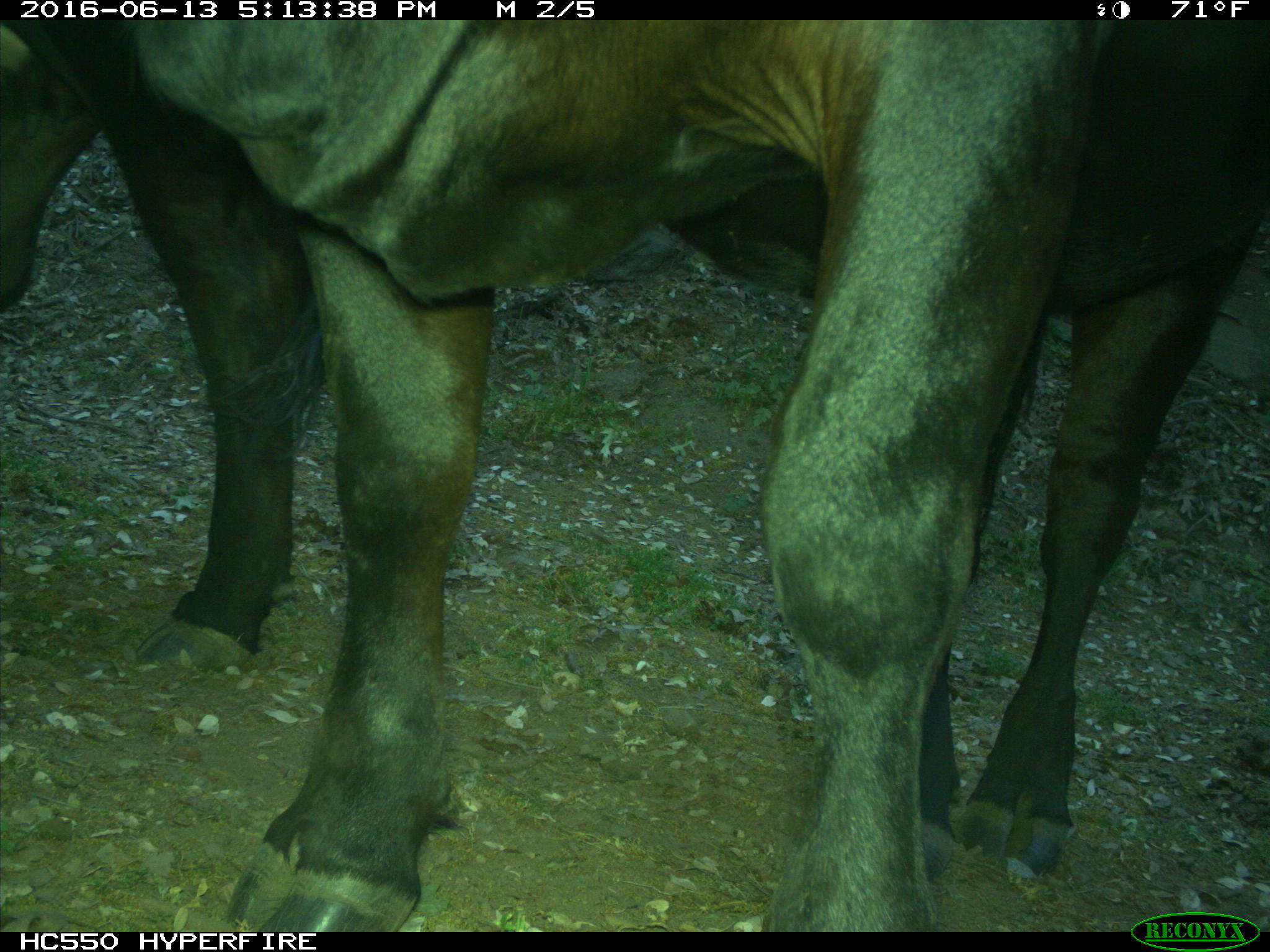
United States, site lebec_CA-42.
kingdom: Animalia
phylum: Chordata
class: Mammalia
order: Artiodactyla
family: Bovidae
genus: Bos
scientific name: Bos taurus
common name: domestic cow